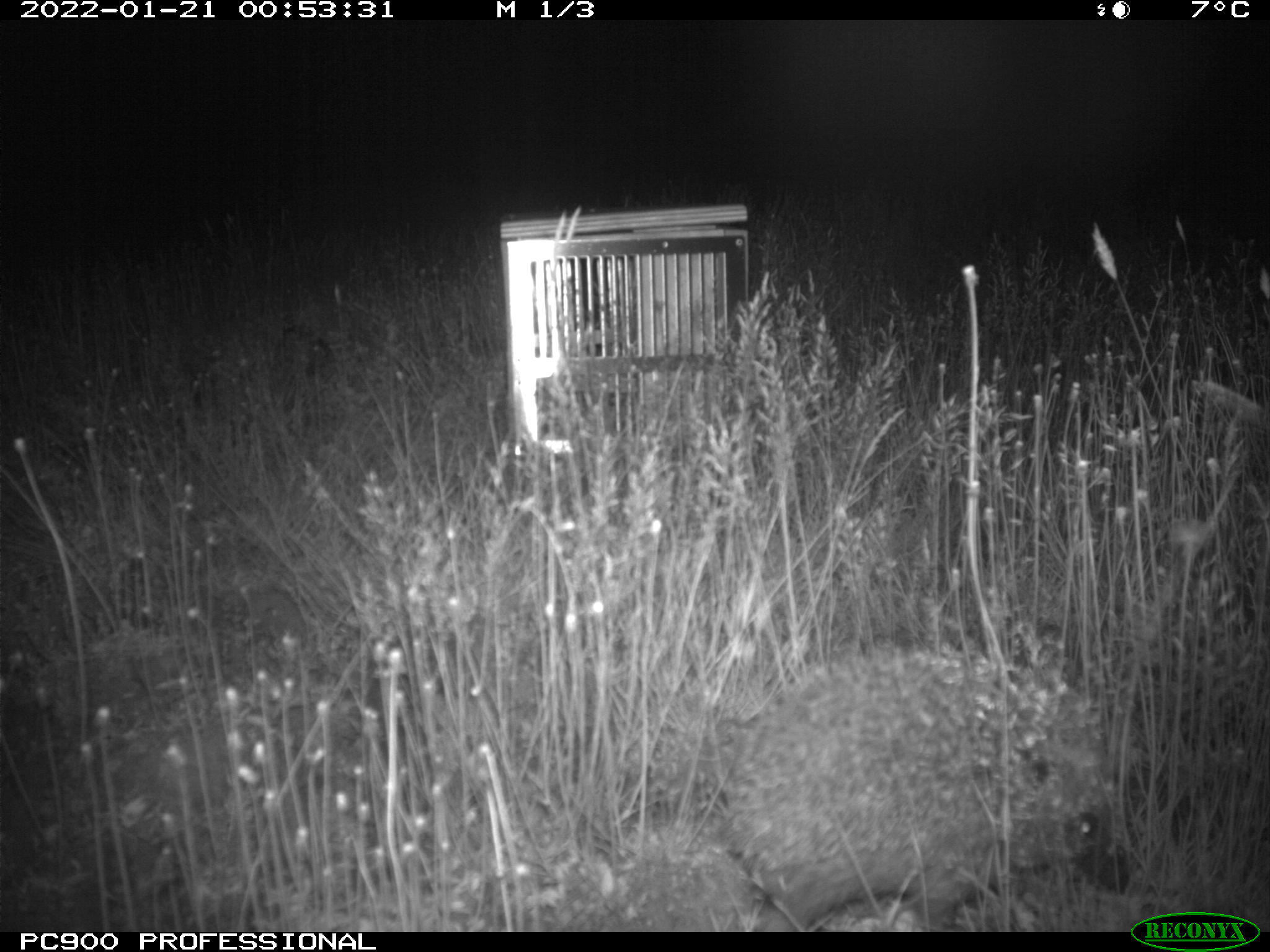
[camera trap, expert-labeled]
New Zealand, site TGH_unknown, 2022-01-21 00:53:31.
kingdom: Animalia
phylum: Chordata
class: Mammalia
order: Eulipotyphla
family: Erinaceidae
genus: Erinaceus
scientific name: Erinaceus europaeus europaeus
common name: european hedgehog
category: hedgehog